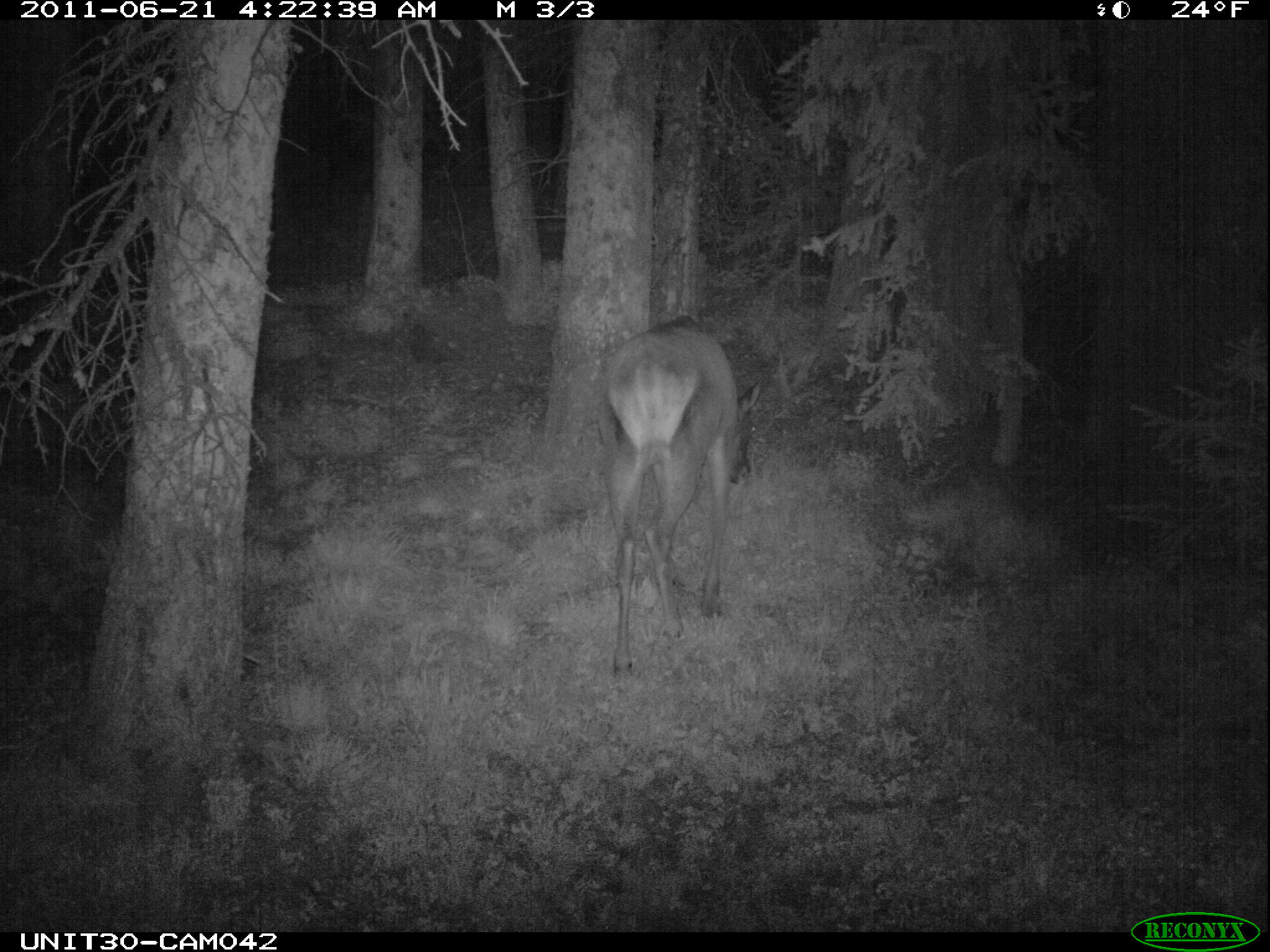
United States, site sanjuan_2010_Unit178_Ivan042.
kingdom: Animalia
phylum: Chordata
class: Mammalia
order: Artiodactyla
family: Cervidae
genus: Cervus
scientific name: Cervus elaphus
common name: red deer